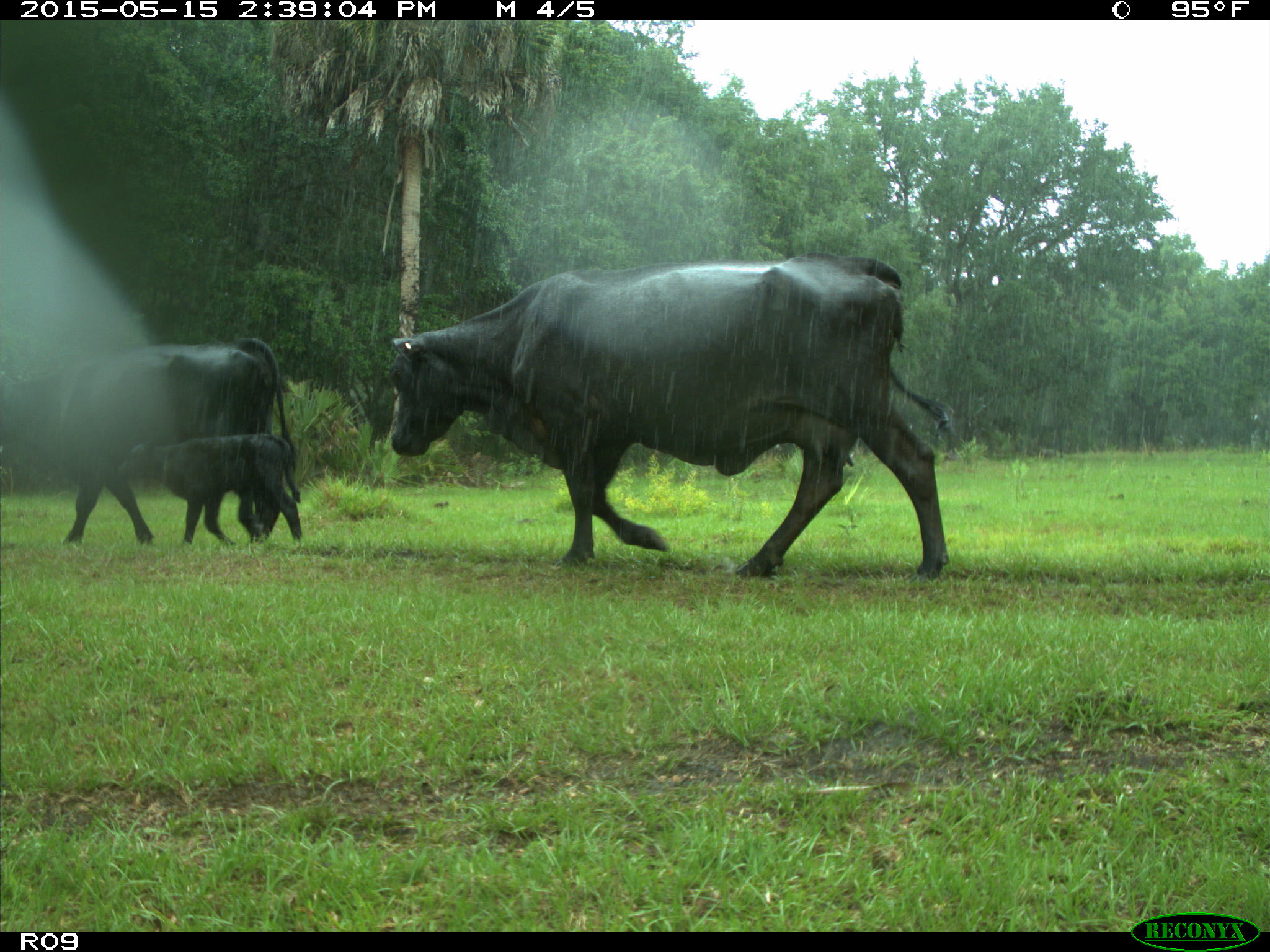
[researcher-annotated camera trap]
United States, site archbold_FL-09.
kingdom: Animalia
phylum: Chordata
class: Mammalia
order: Artiodactyla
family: Bovidae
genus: Bos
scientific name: Bos taurus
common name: domestic cow